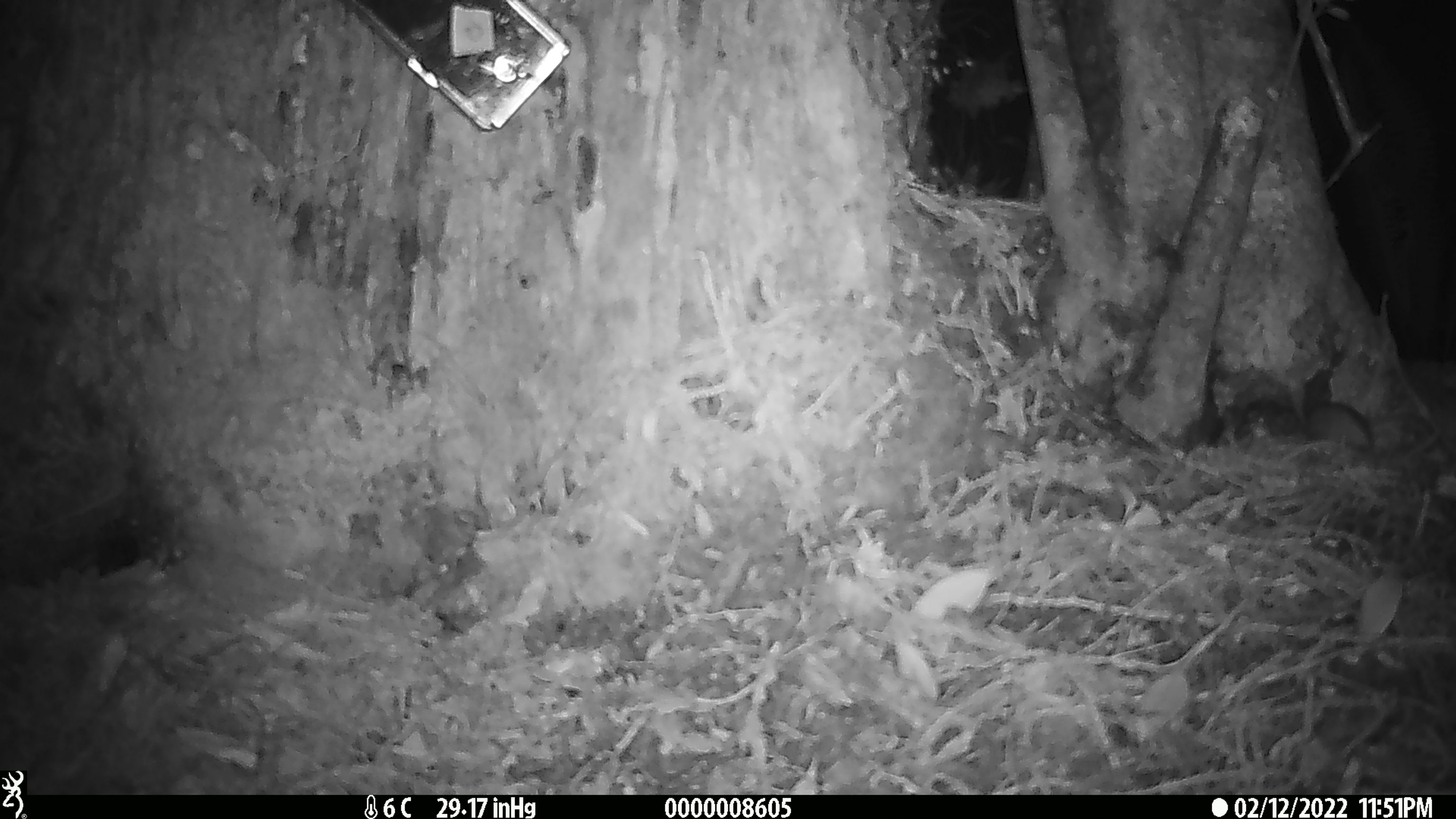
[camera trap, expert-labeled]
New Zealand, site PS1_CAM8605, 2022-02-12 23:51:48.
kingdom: Animalia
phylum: Chordata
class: Mammalia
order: Rodentia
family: Muridae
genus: Mus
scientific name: Mus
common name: mouse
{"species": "mouse (Mus)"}